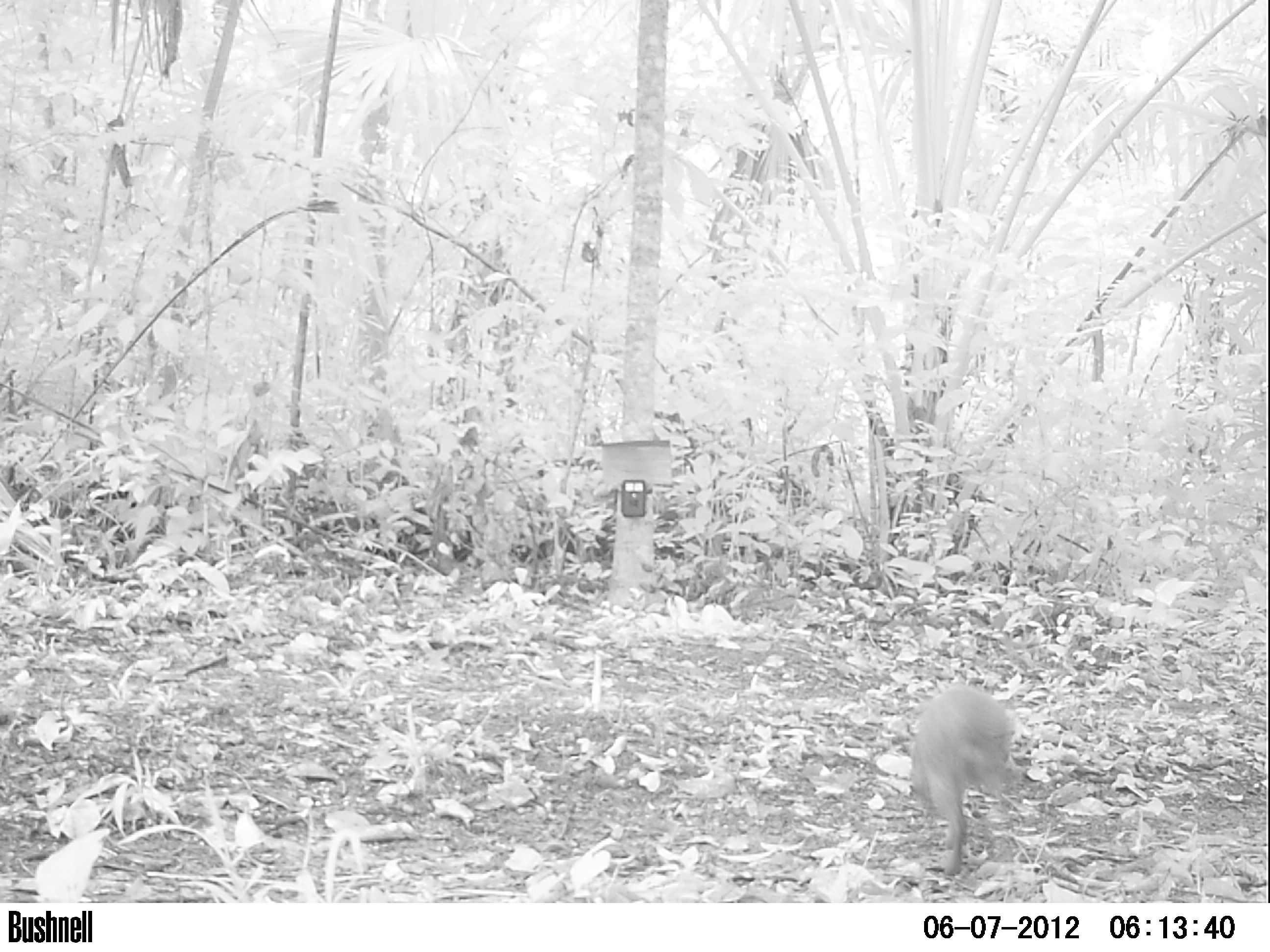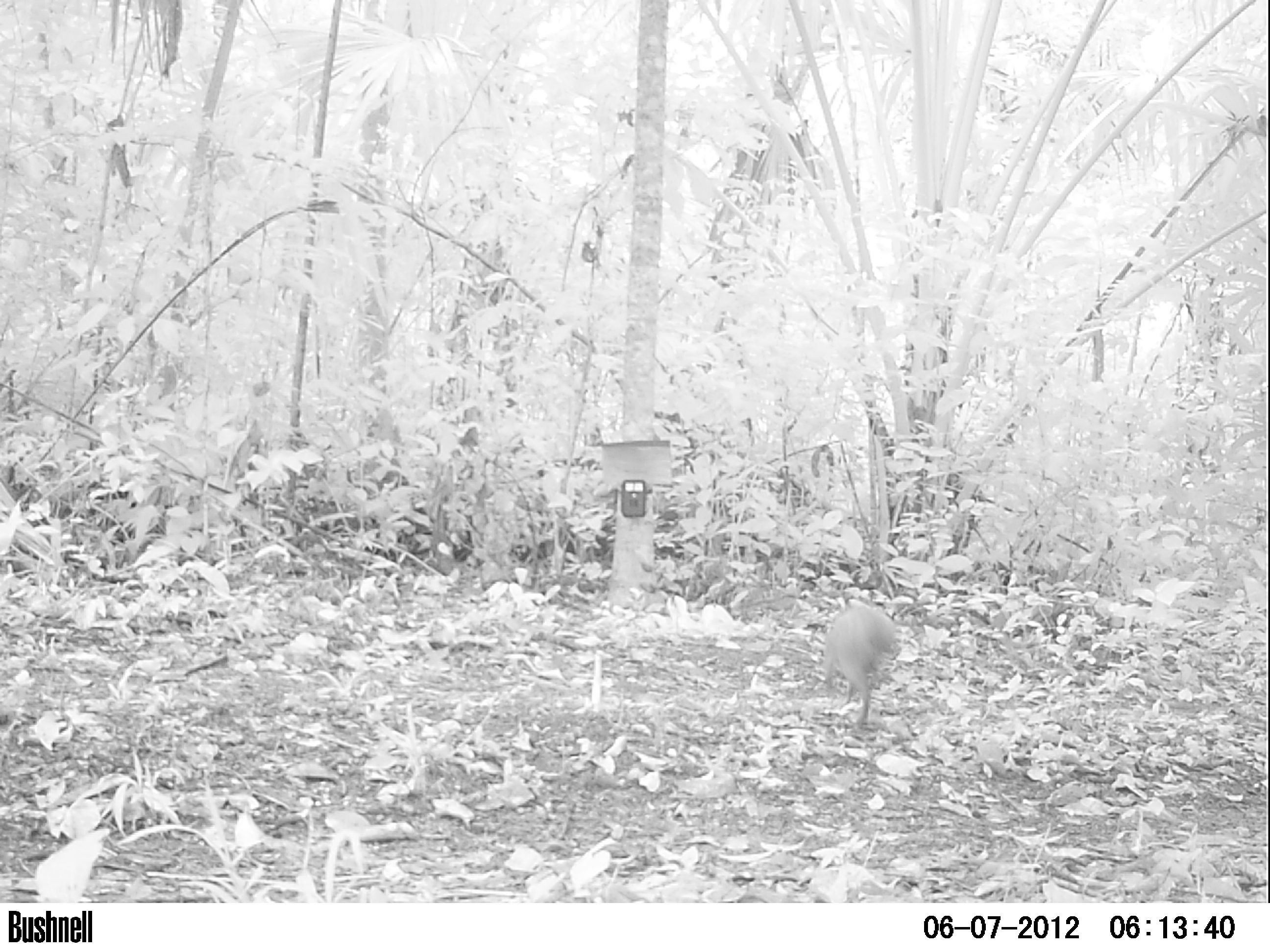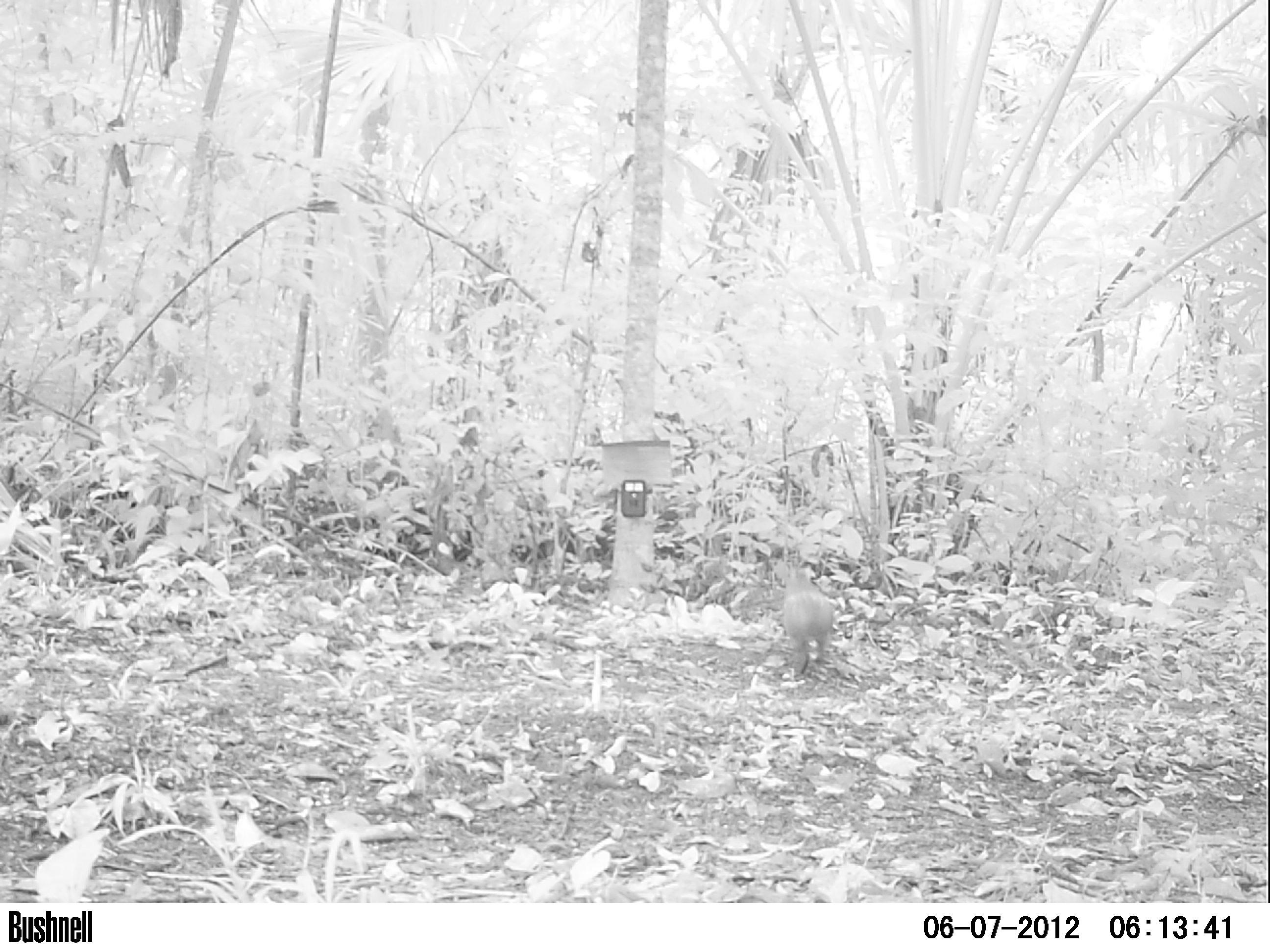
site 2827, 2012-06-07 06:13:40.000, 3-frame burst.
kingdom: Animalia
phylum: Chordata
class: Mammalia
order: Rodentia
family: Dasyproctidae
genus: Dasyprocta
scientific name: Dasyprocta punctata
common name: central american agouti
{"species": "Dasyprocta punctata (central american agouti)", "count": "1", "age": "adult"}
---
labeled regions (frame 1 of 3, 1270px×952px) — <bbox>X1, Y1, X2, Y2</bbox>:
dasyprocta punctata: <bbox>907, 681, 1016, 877</bbox>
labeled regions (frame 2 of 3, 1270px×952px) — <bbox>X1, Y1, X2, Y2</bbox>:
dasyprocta punctata: <bbox>823, 604, 895, 724</bbox>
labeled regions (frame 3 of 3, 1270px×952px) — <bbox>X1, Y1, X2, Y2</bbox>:
dasyprocta punctata: <bbox>781, 566, 836, 677</bbox>